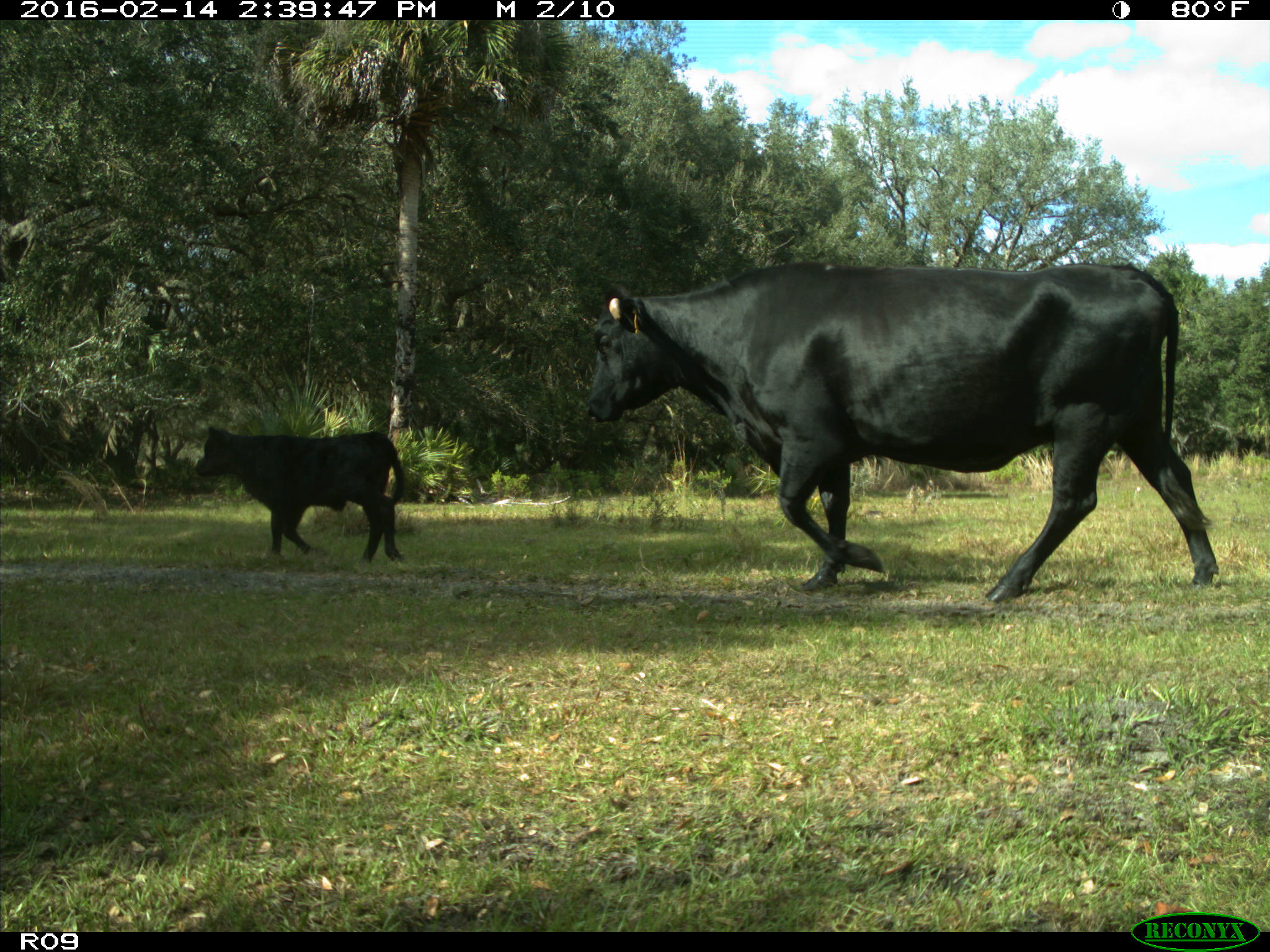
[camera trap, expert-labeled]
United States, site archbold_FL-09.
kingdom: Animalia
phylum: Chordata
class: Mammalia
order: Artiodactyla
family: Bovidae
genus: Bos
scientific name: Bos taurus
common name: domestic cow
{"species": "Bos taurus (domestic cow)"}